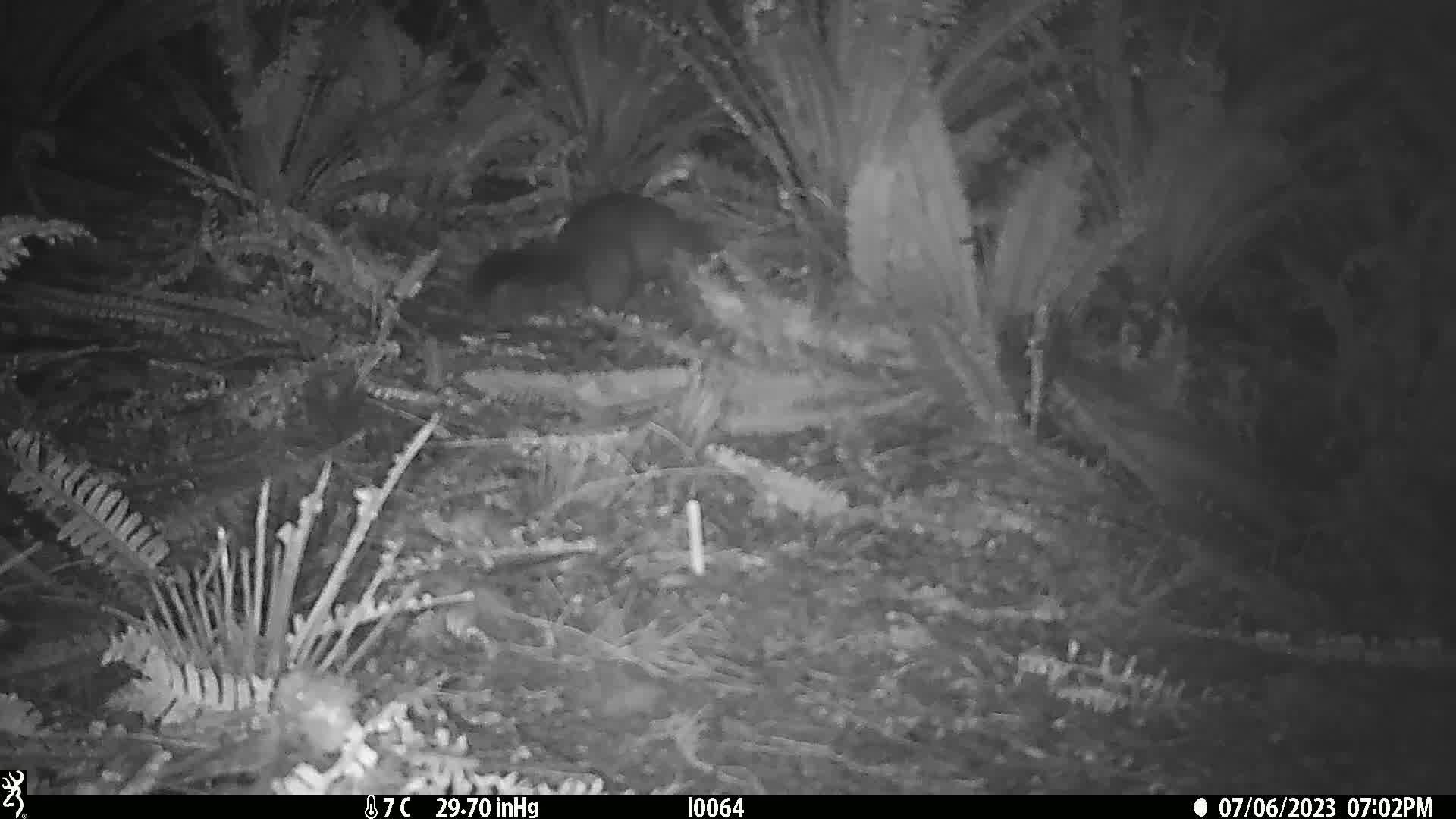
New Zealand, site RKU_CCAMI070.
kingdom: Animalia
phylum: Chordata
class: Mammalia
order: Diprotodontia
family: Phalangeridae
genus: Trichosurus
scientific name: Trichosurus vulpecula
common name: common brushtail possum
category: possum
Possum (common brushtail possum) (Trichosurus vulpecula).